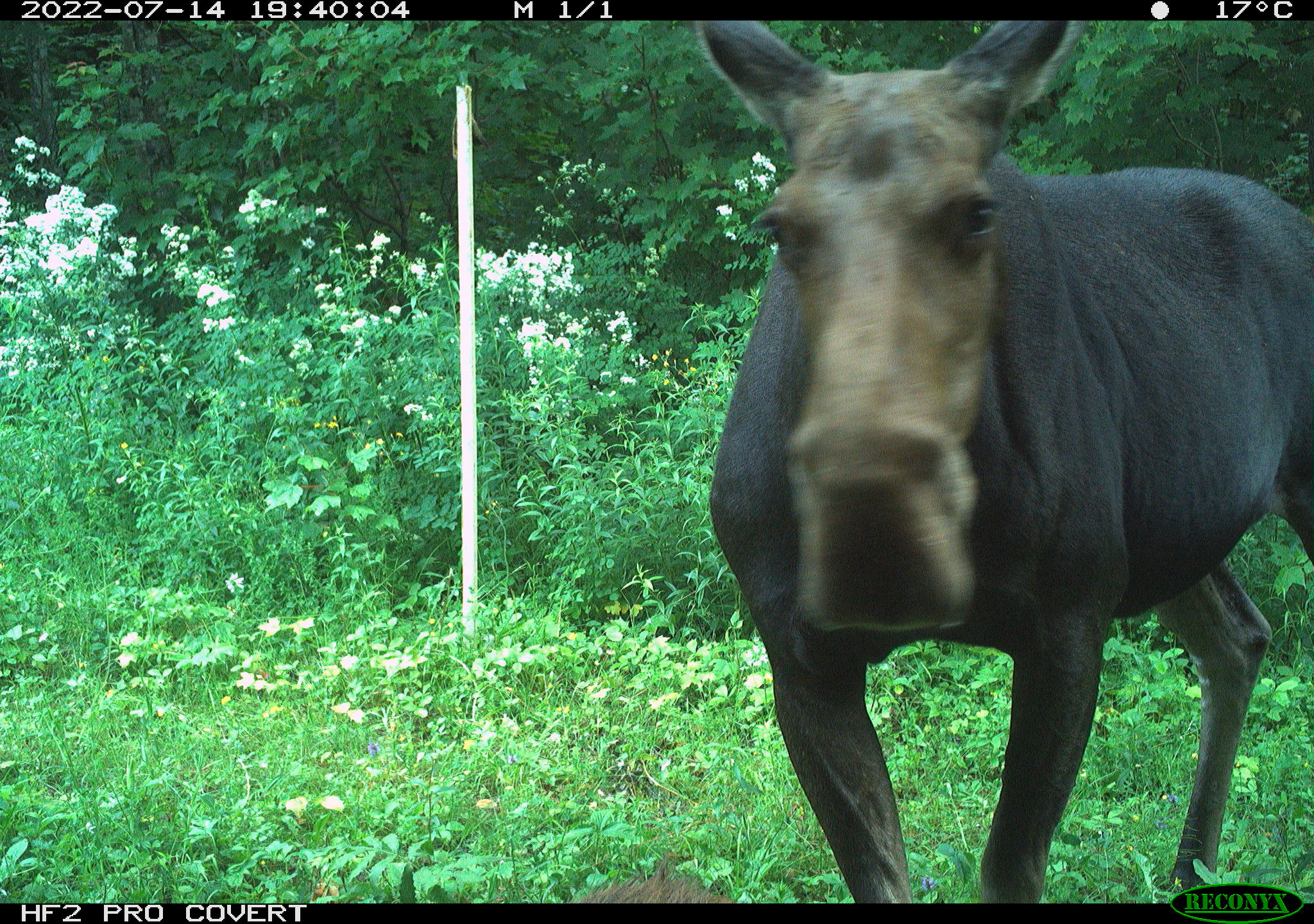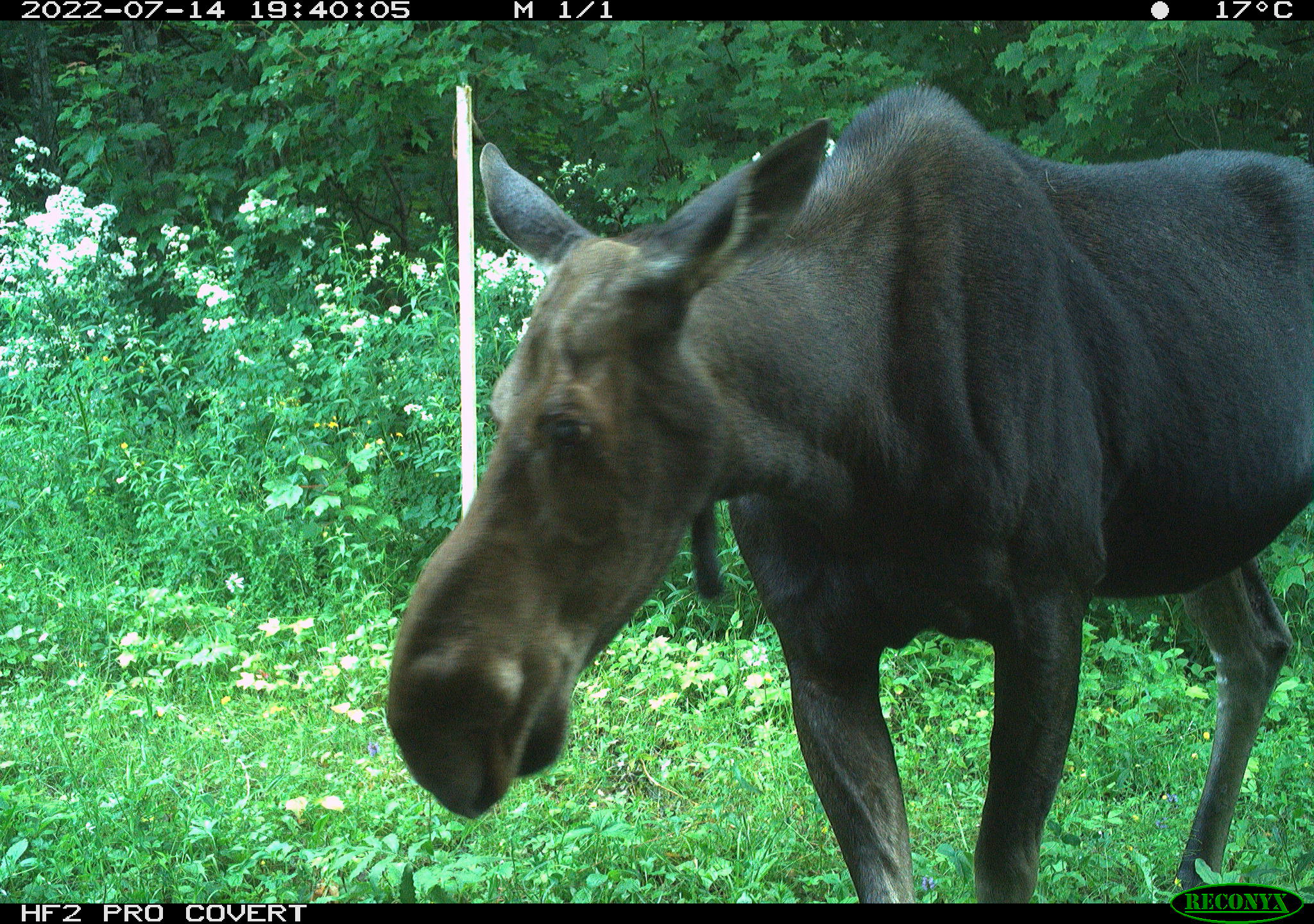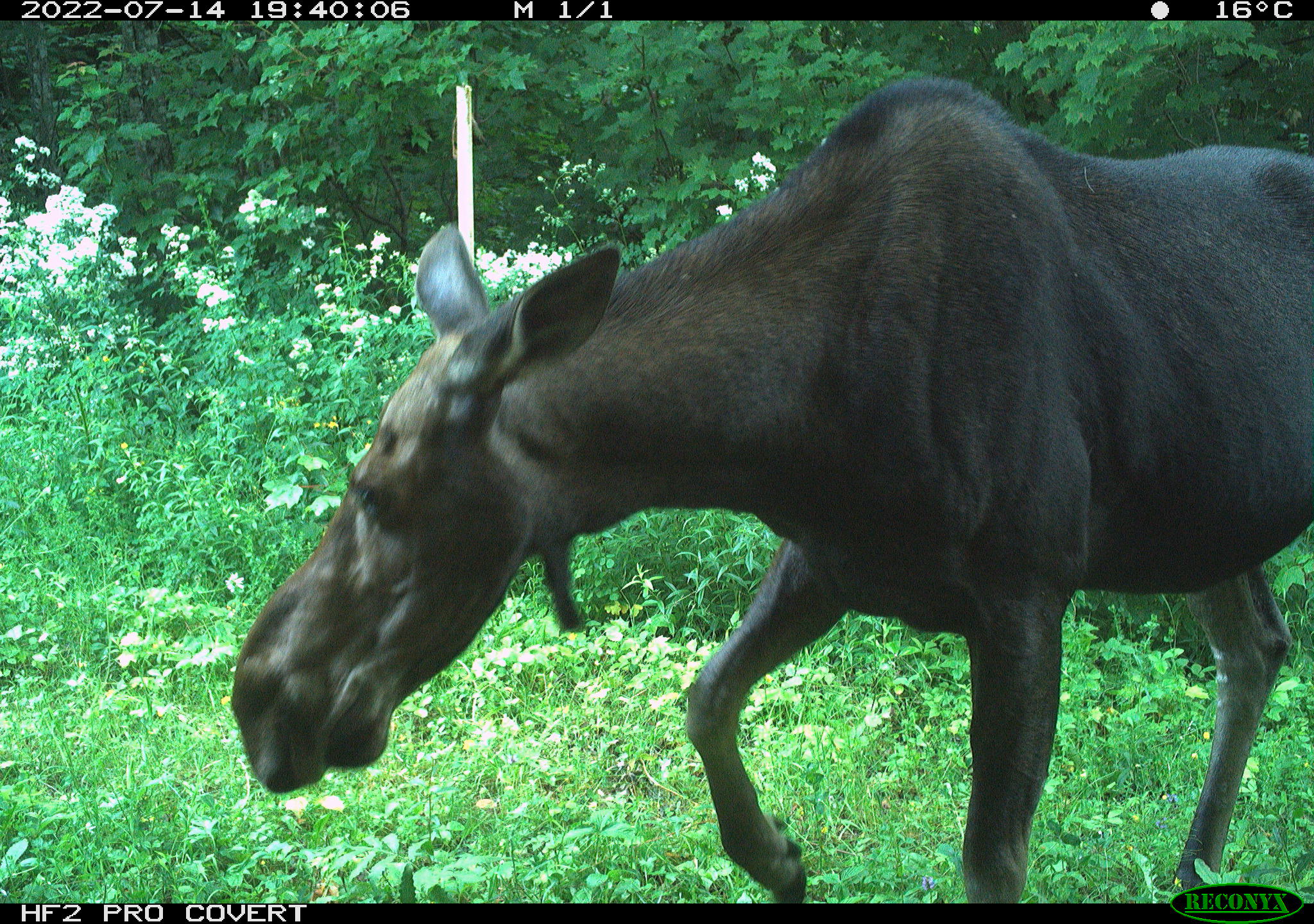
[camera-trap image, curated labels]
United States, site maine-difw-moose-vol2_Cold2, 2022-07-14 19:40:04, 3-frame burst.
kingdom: Animalia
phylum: Chordata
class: Mammalia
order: Artiodactyla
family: Cervidae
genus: Alces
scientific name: Alces alces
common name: moose